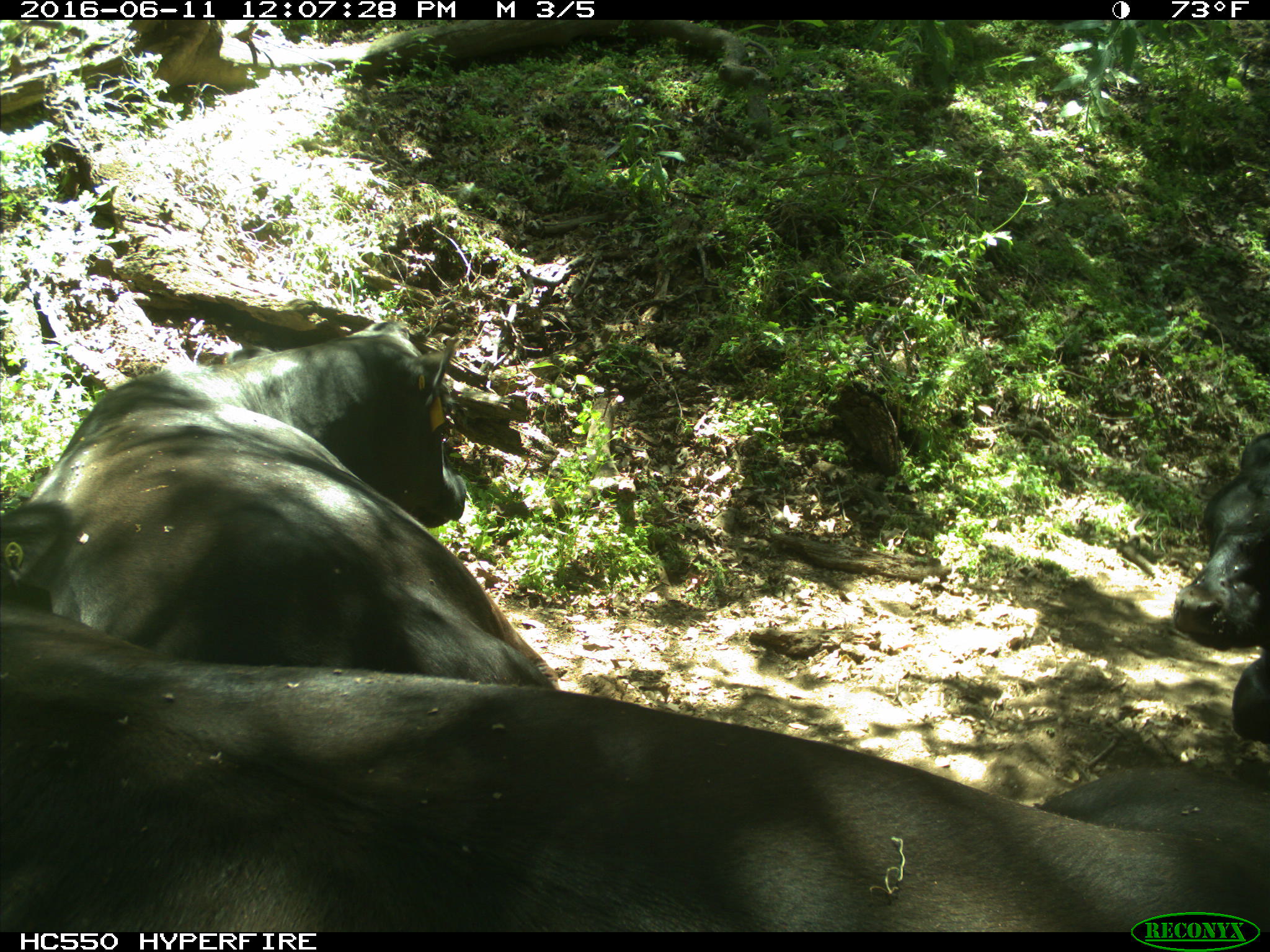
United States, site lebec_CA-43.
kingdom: Animalia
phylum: Chordata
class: Mammalia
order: Artiodactyla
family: Bovidae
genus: Bos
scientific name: Bos taurus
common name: domestic cow